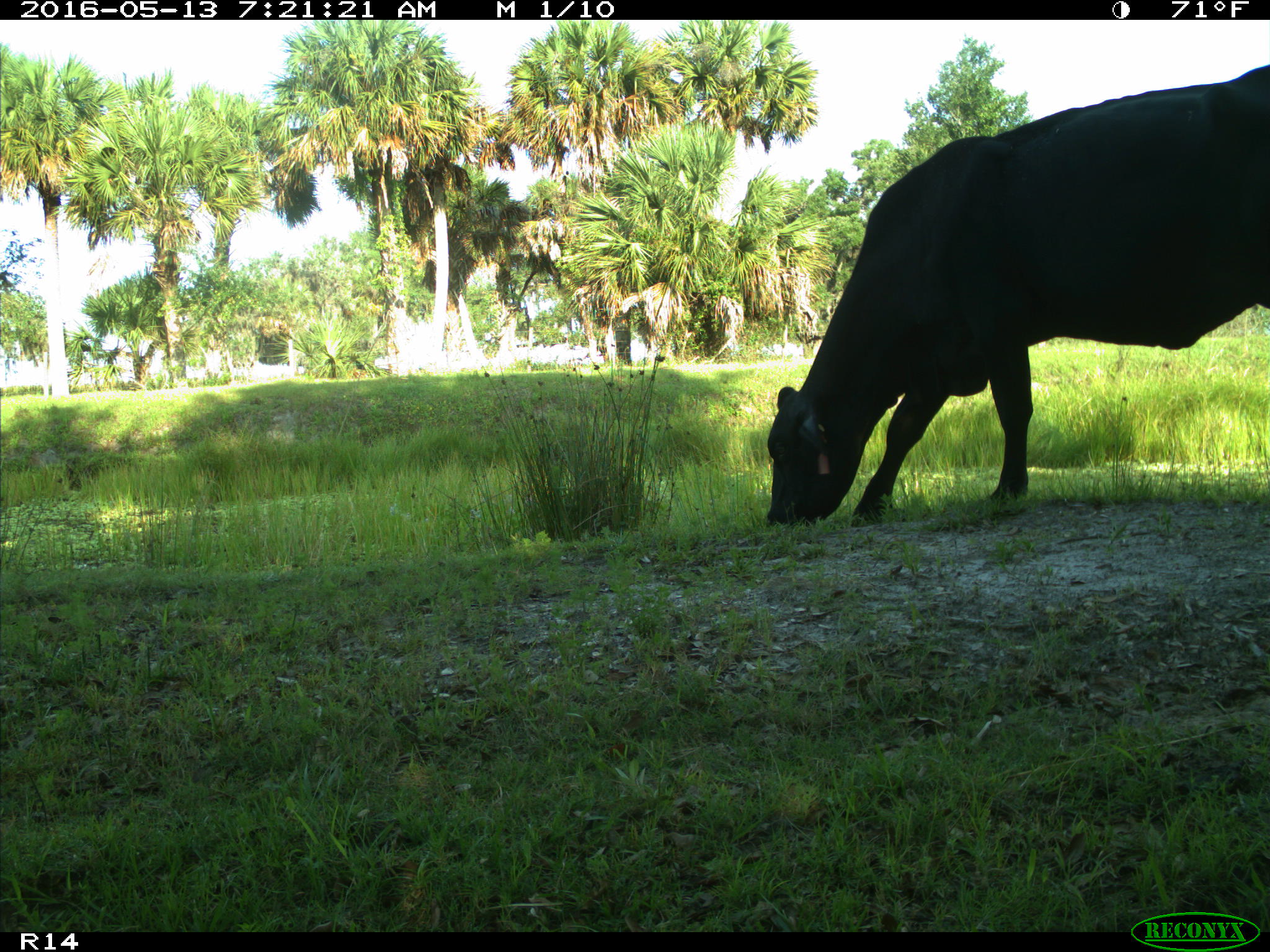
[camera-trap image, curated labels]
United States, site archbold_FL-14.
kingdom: Animalia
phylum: Chordata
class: Mammalia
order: Artiodactyla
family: Bovidae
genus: Bos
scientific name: Bos taurus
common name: domestic cow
Bos taurus (domestic cow).